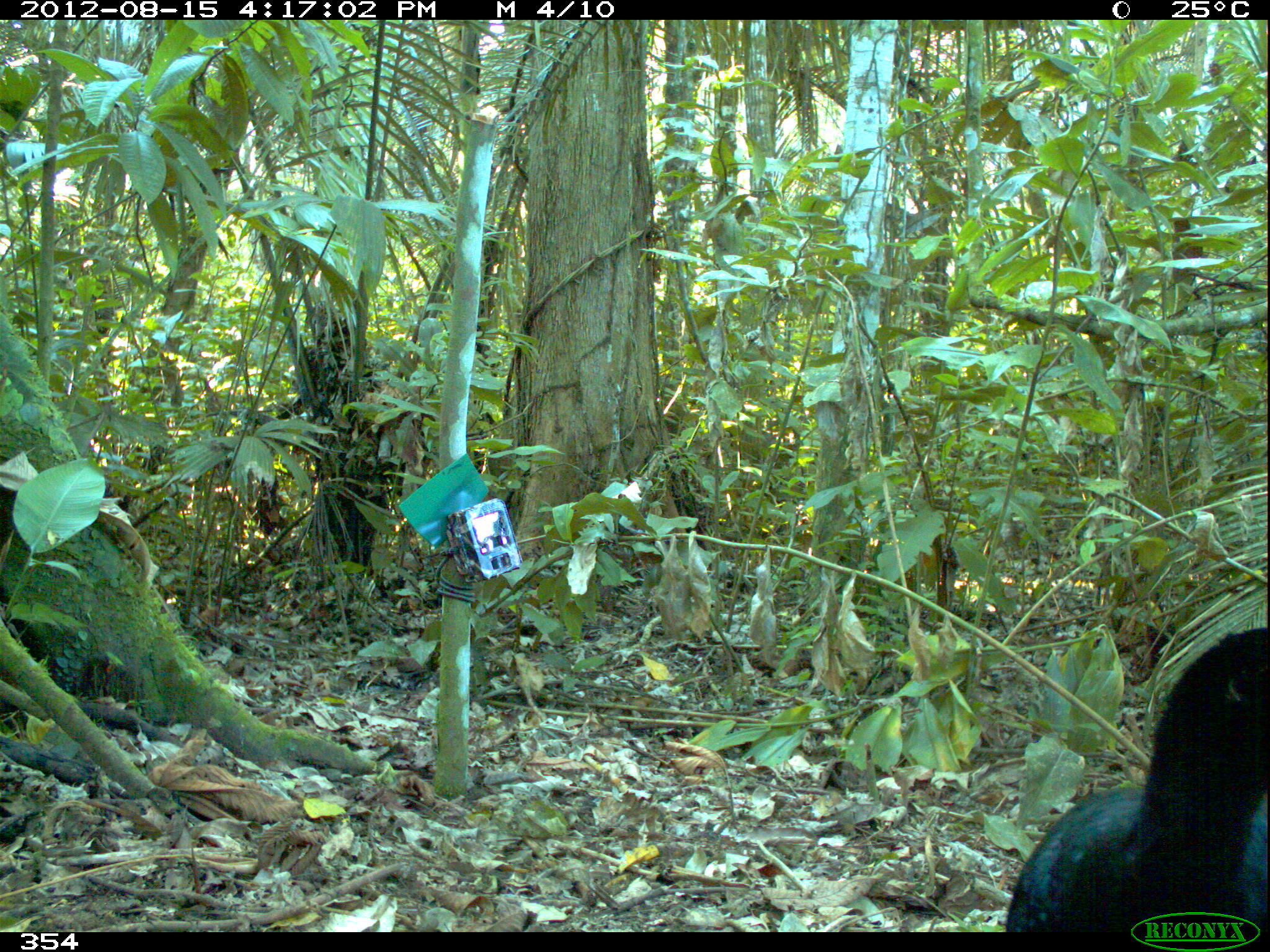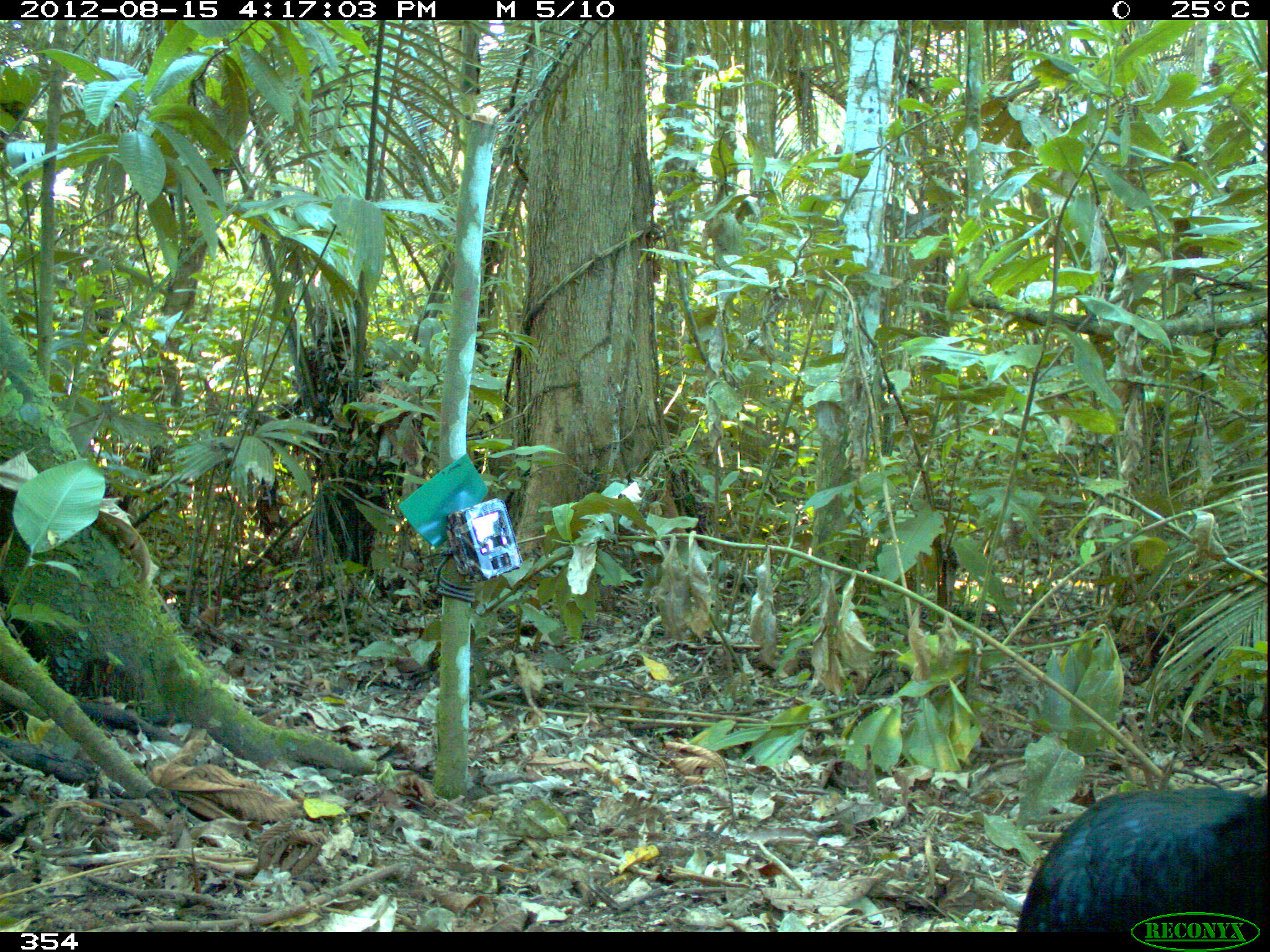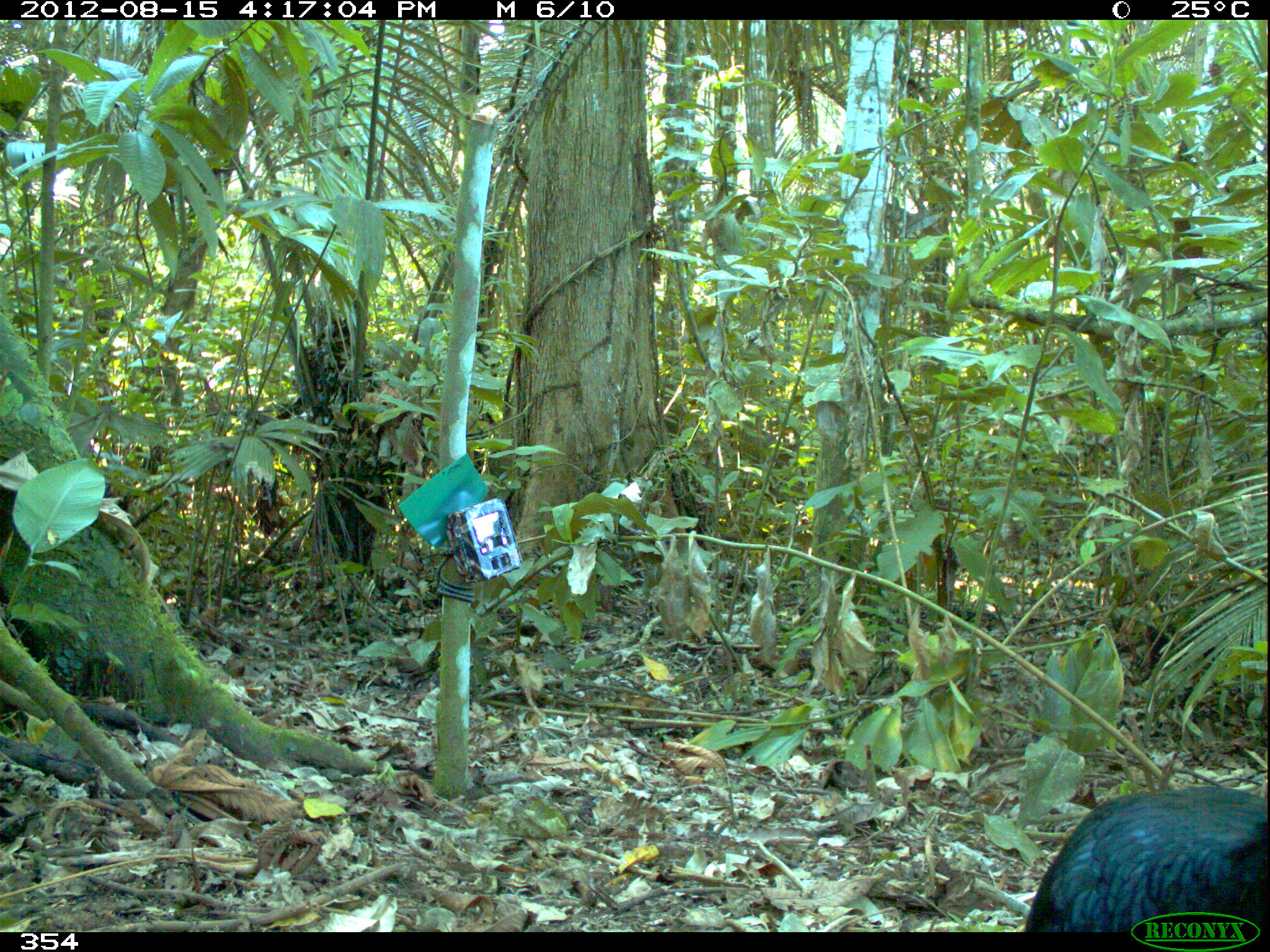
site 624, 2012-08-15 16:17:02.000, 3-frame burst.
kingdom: Animalia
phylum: Chordata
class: Aves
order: Galliformes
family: Cracidae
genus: Mitu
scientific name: Mitu tuberosum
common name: razor-billed curassow